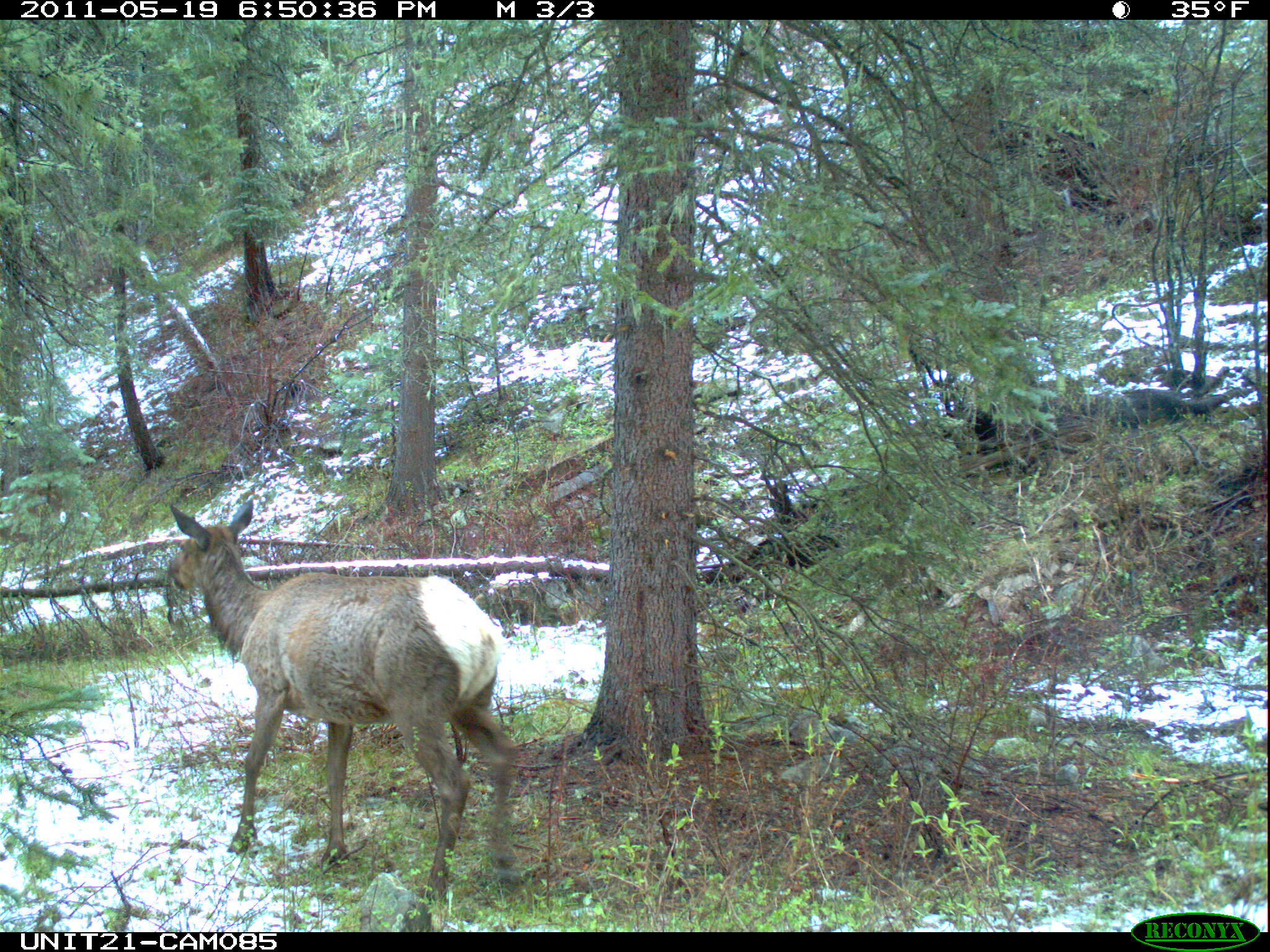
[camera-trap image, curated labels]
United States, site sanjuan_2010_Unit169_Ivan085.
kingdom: Animalia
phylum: Chordata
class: Mammalia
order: Artiodactyla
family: Cervidae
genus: Cervus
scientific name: Cervus elaphus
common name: red deer